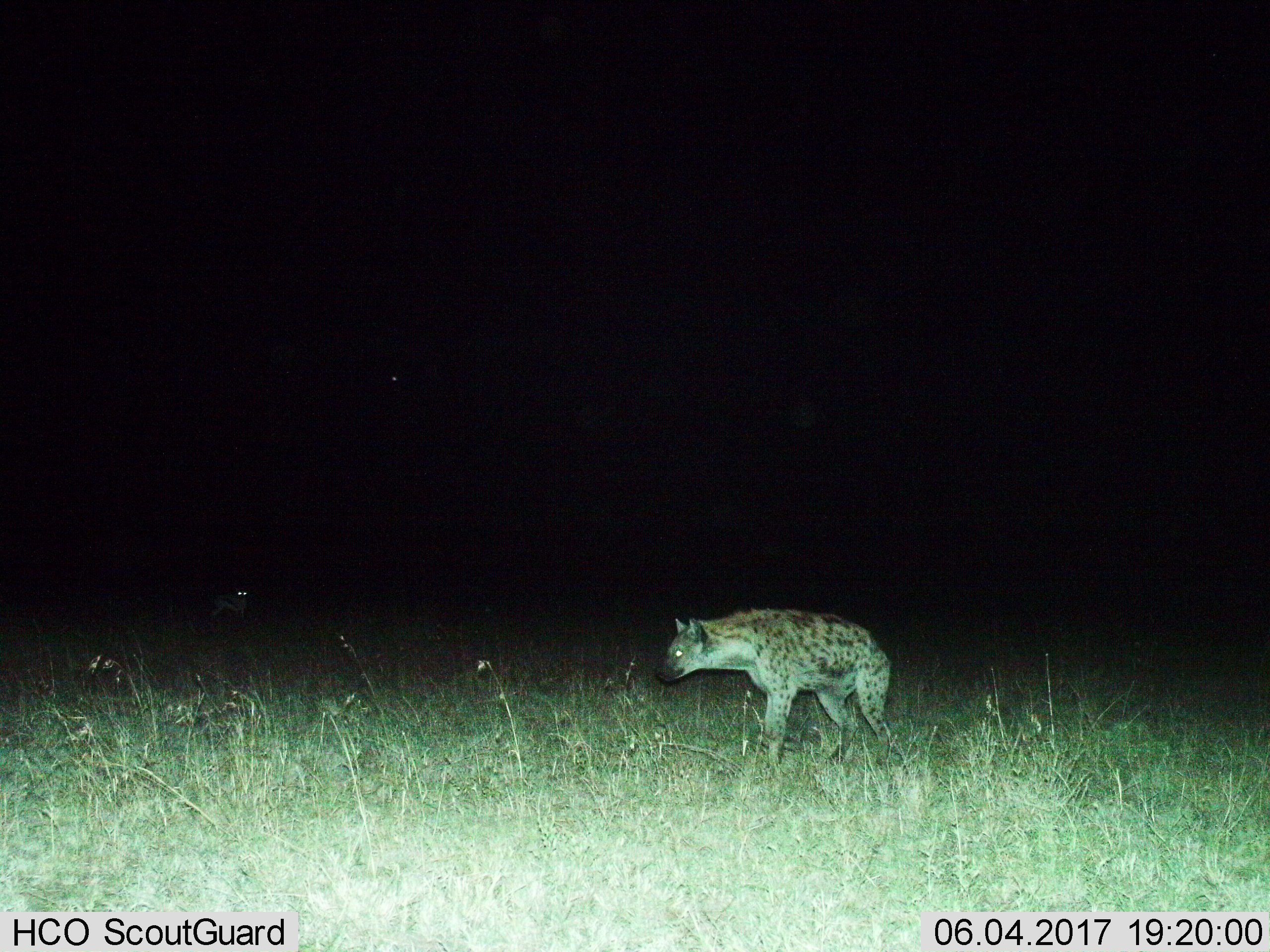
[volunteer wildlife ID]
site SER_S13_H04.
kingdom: Animalia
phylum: Chordata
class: Mammalia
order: Carnivora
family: Hyaenidae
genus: Crocuta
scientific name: Crocuta crocuta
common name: spotted hyena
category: hyenaspotted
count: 1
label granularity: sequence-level